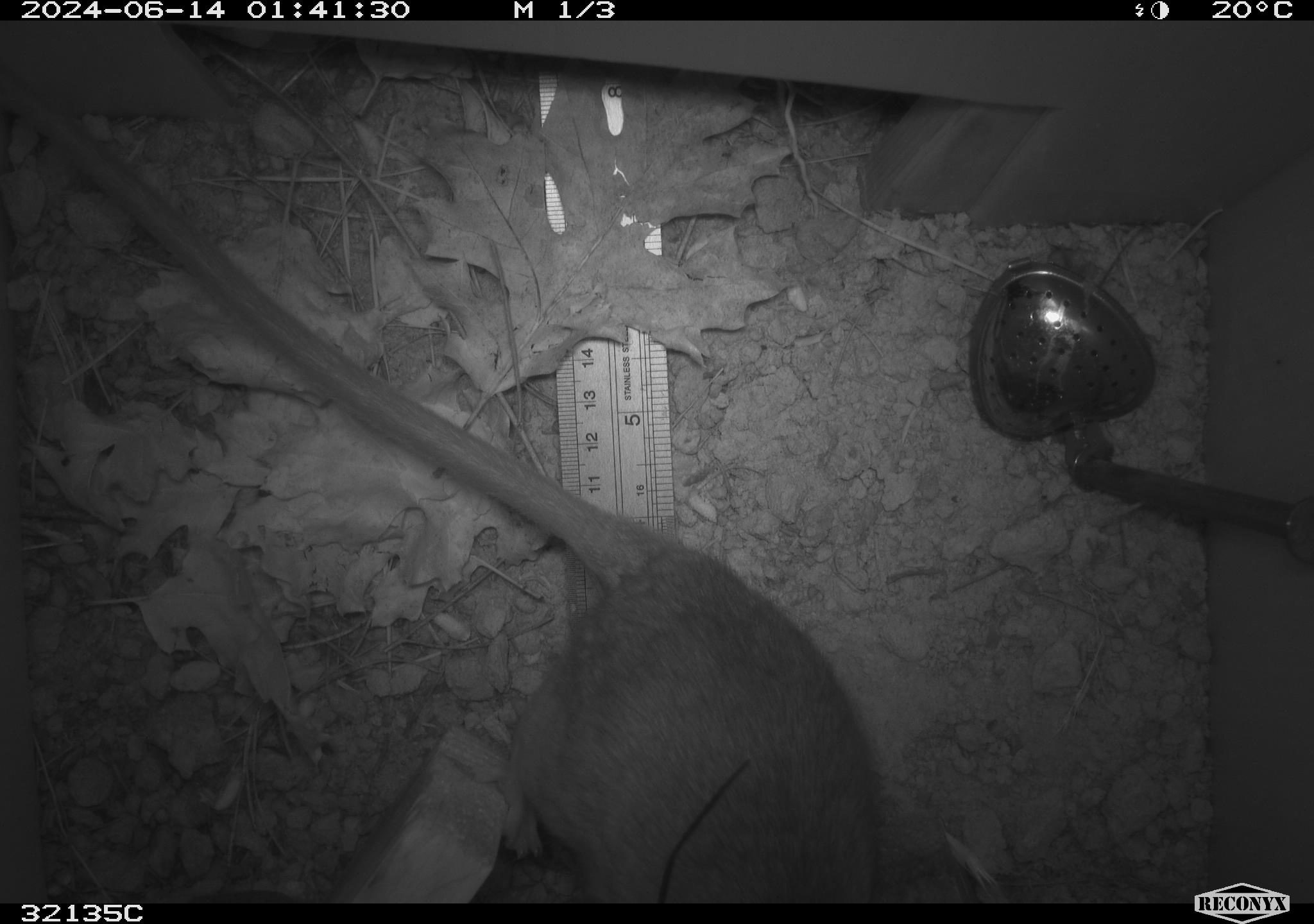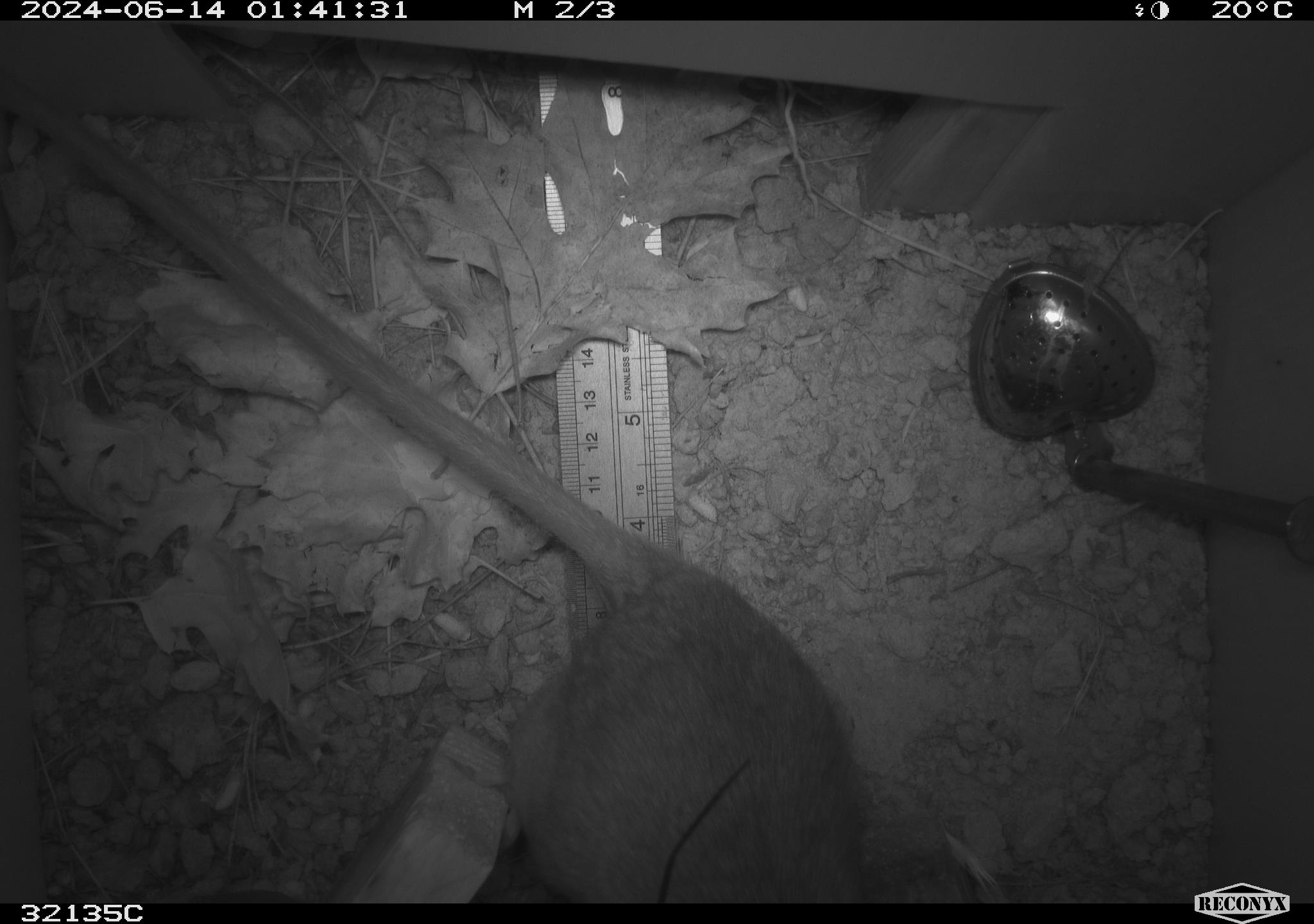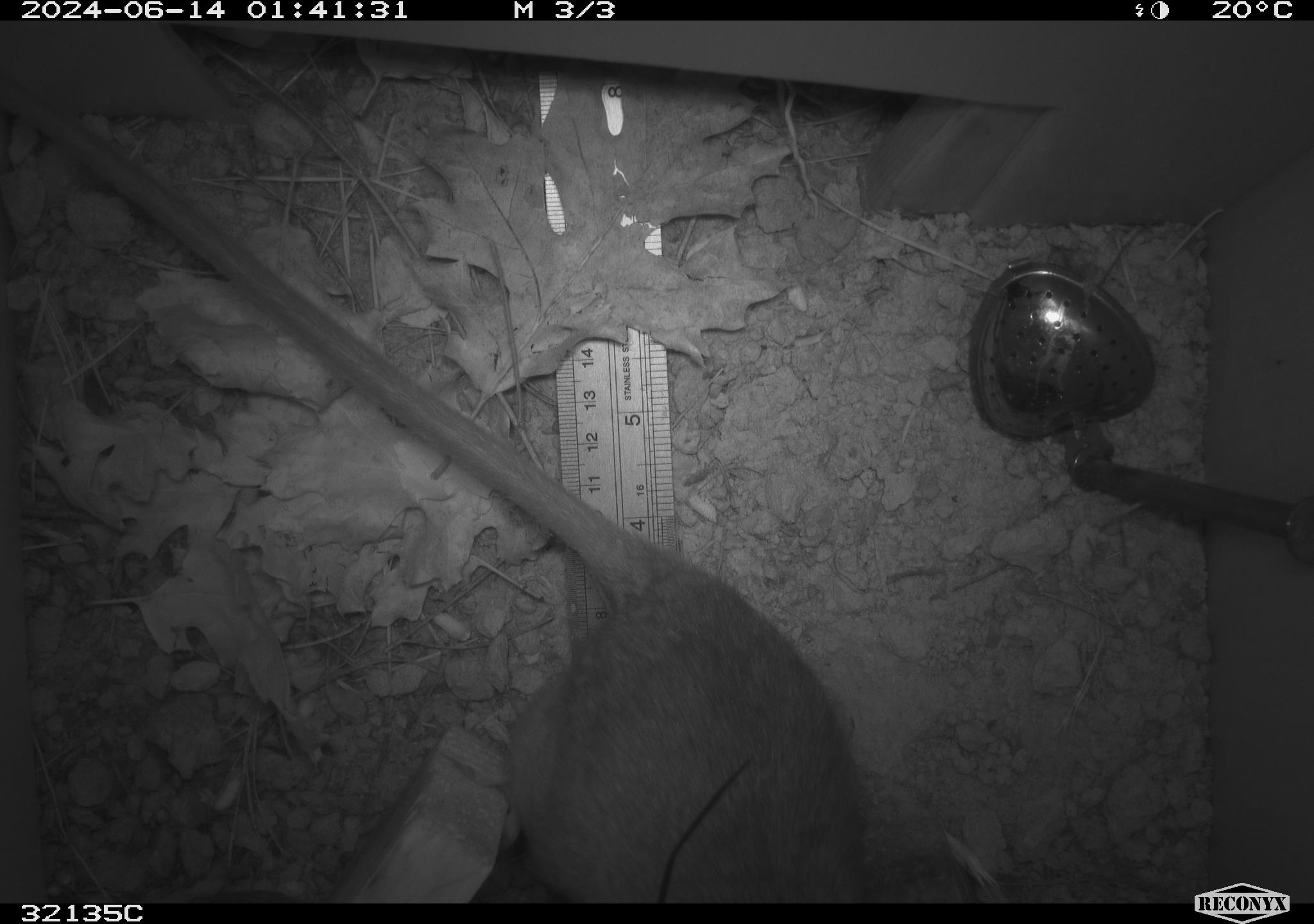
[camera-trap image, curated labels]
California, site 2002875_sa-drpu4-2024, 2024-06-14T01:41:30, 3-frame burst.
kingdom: Animalia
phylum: Chordata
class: Mammalia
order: Rodentia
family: Cricetidae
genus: Neotoma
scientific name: Neotoma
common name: pack rat or woodrat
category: neotoma species